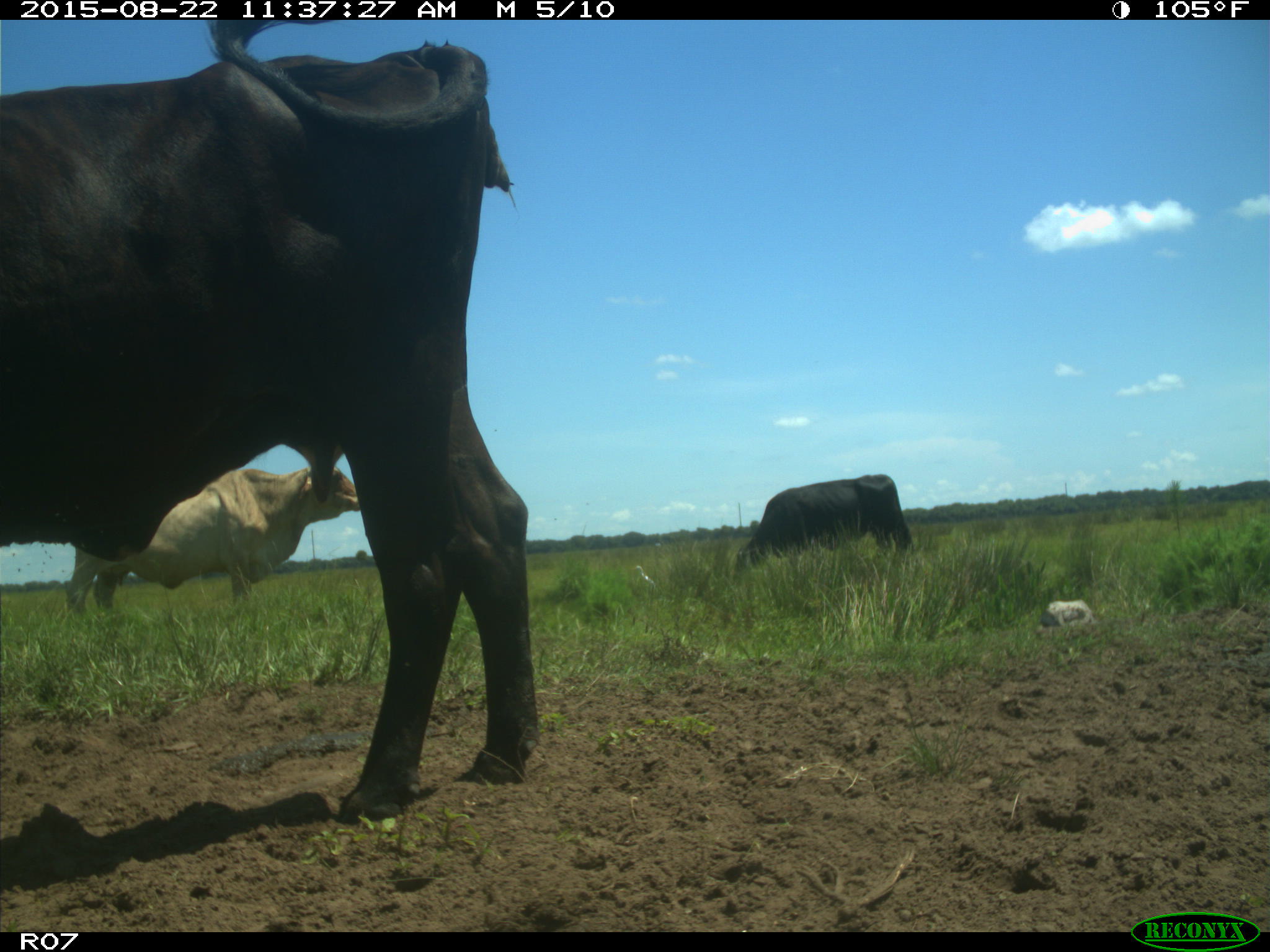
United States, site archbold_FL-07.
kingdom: Animalia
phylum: Chordata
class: Mammalia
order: Artiodactyla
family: Bovidae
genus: Bos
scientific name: Bos taurus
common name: domestic cow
Bos taurus (domestic cow).